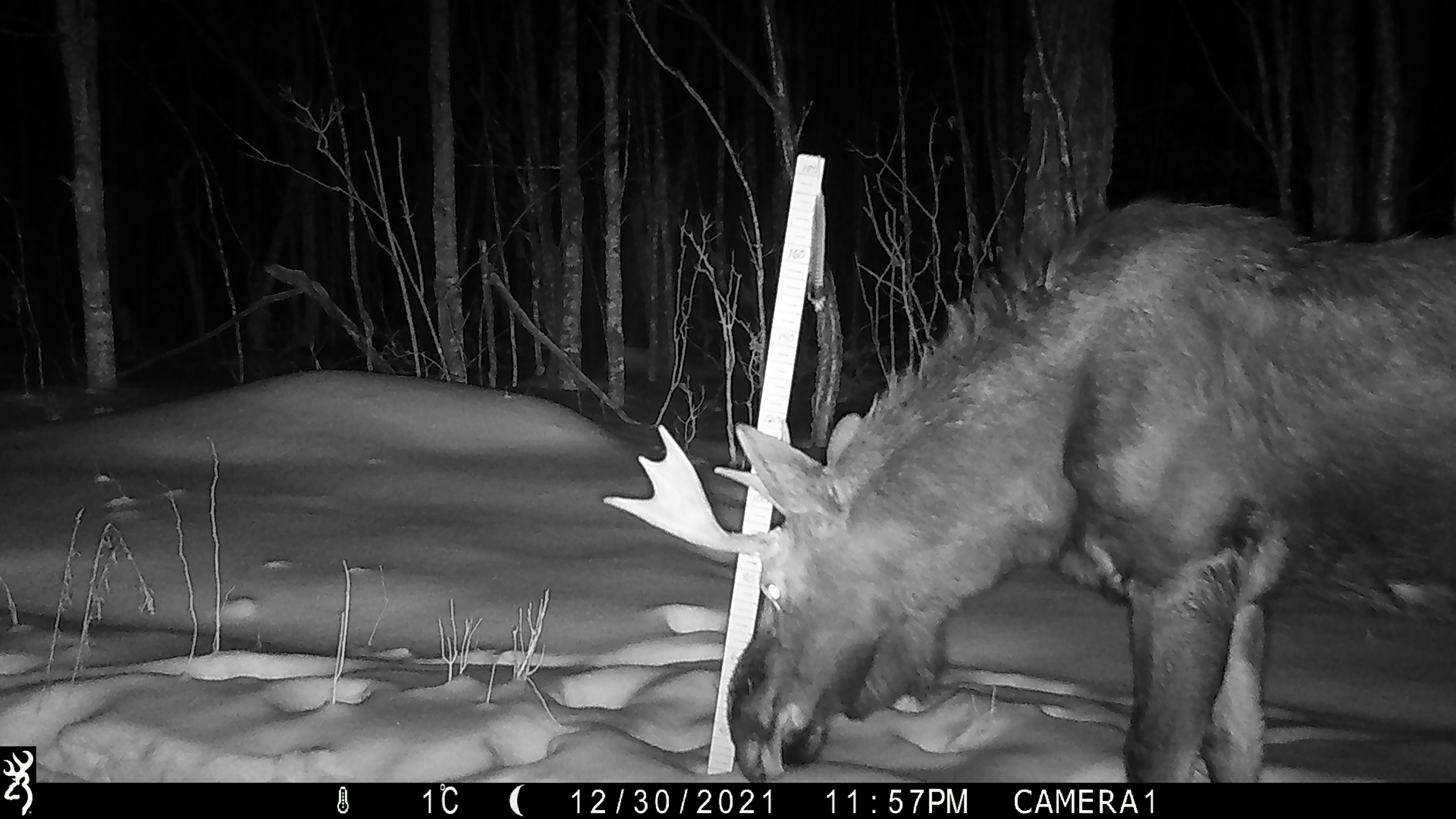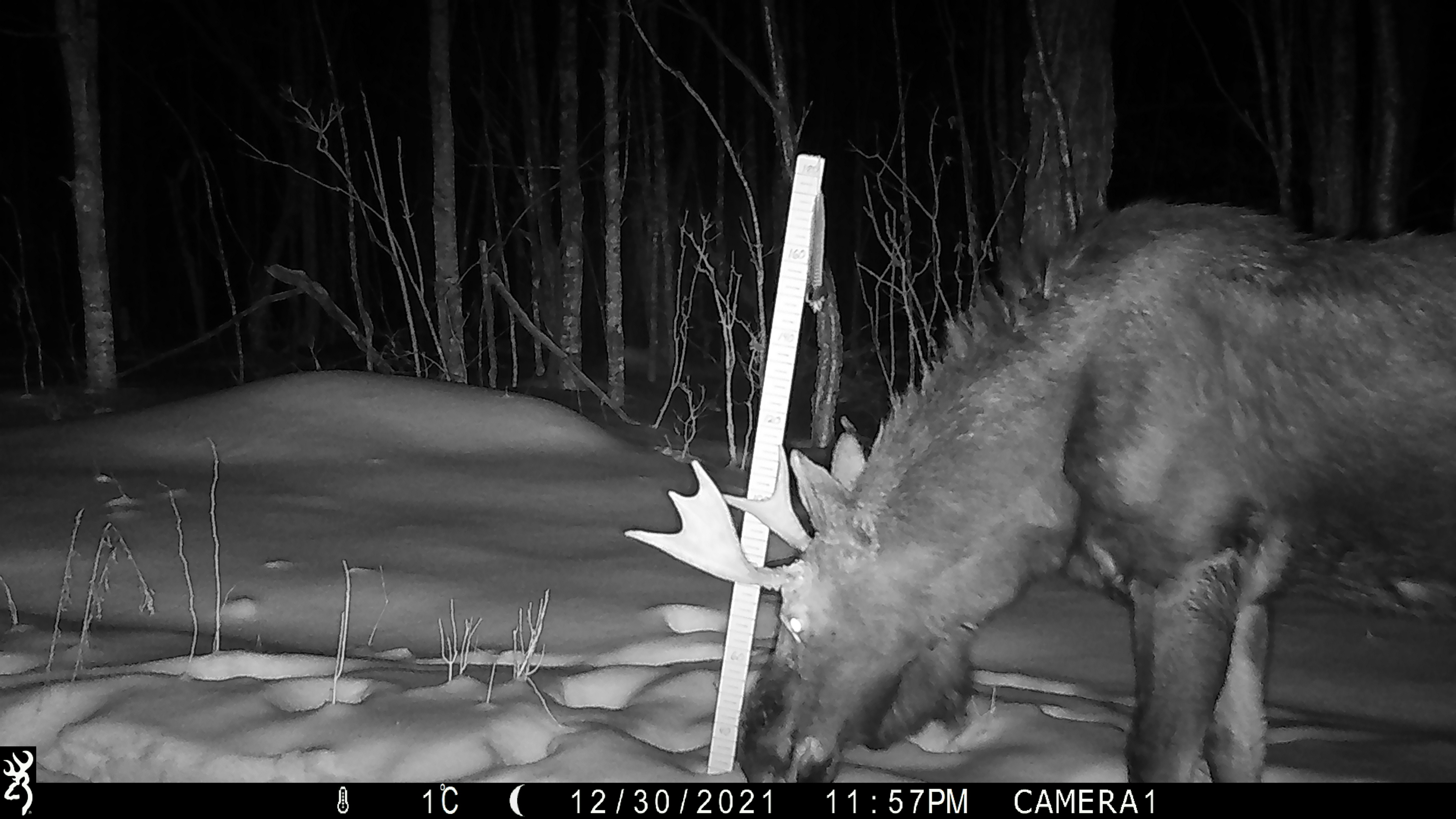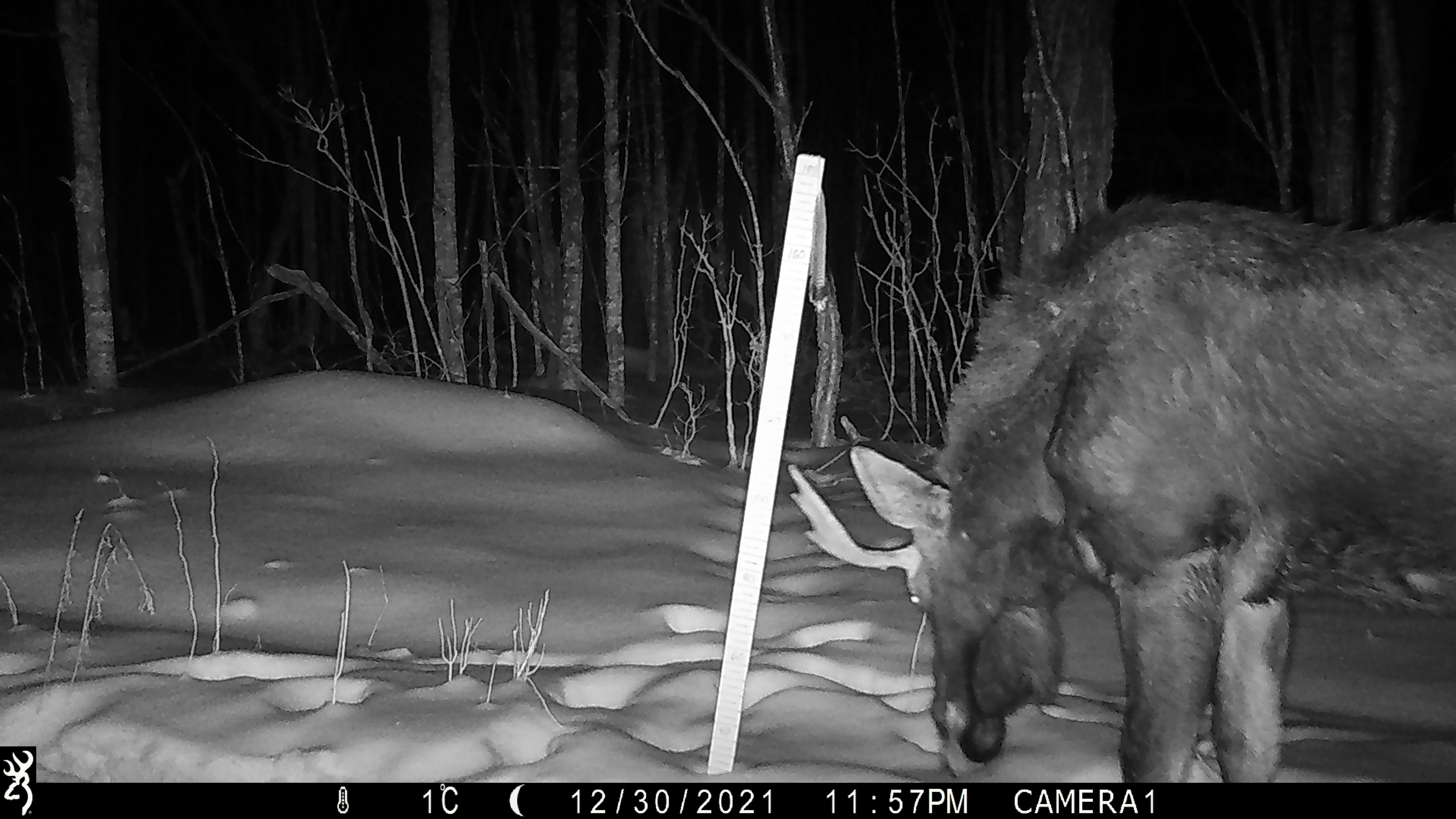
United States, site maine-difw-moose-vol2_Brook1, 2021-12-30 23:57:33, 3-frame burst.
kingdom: Animalia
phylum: Chordata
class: Mammalia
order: Artiodactyla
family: Cervidae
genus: Alces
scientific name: Alces alces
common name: moose